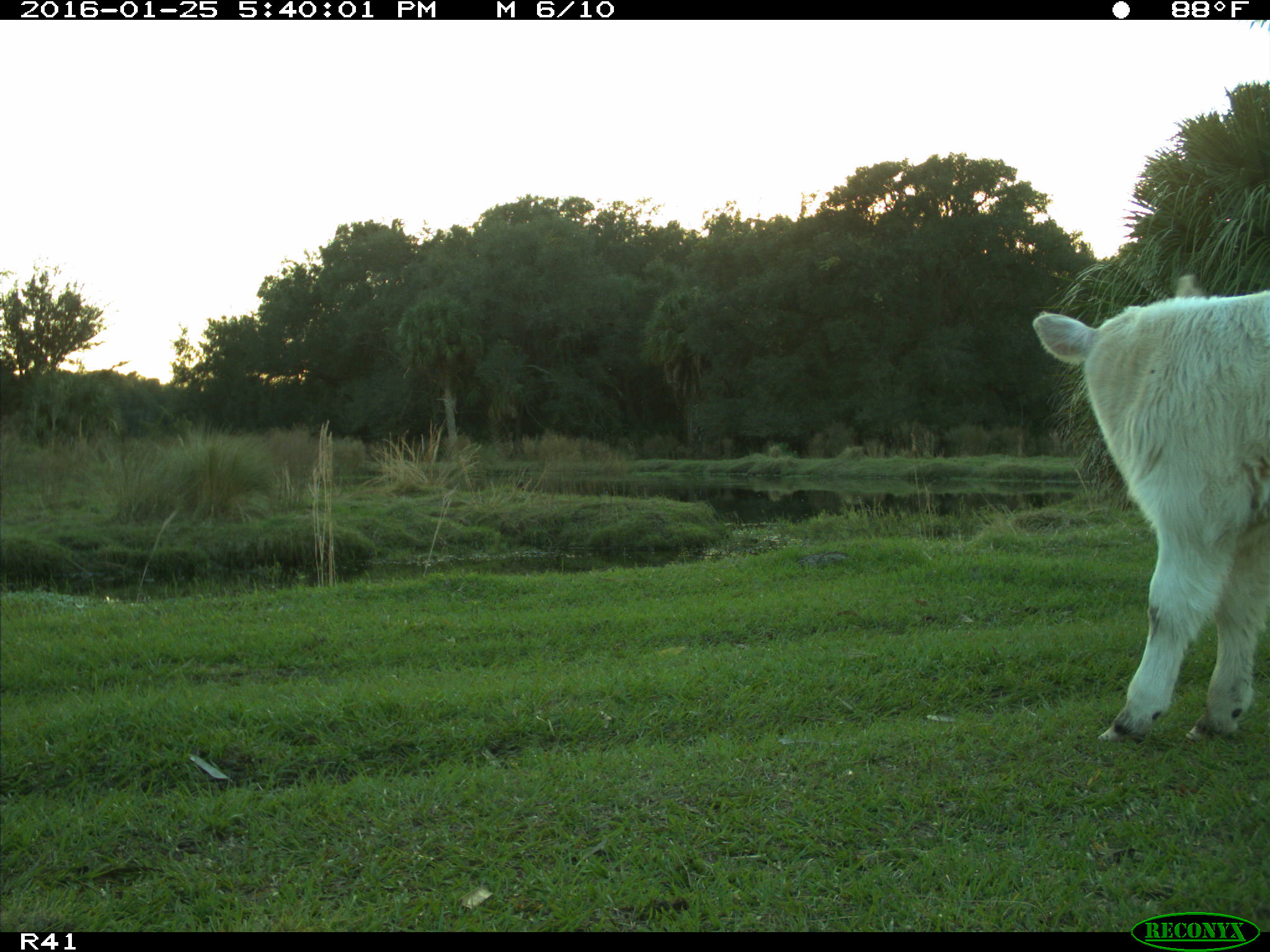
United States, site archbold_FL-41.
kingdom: Animalia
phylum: Chordata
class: Mammalia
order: Artiodactyla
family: Bovidae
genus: Bos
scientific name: Bos taurus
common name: domestic cow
Bos taurus (domestic cow).